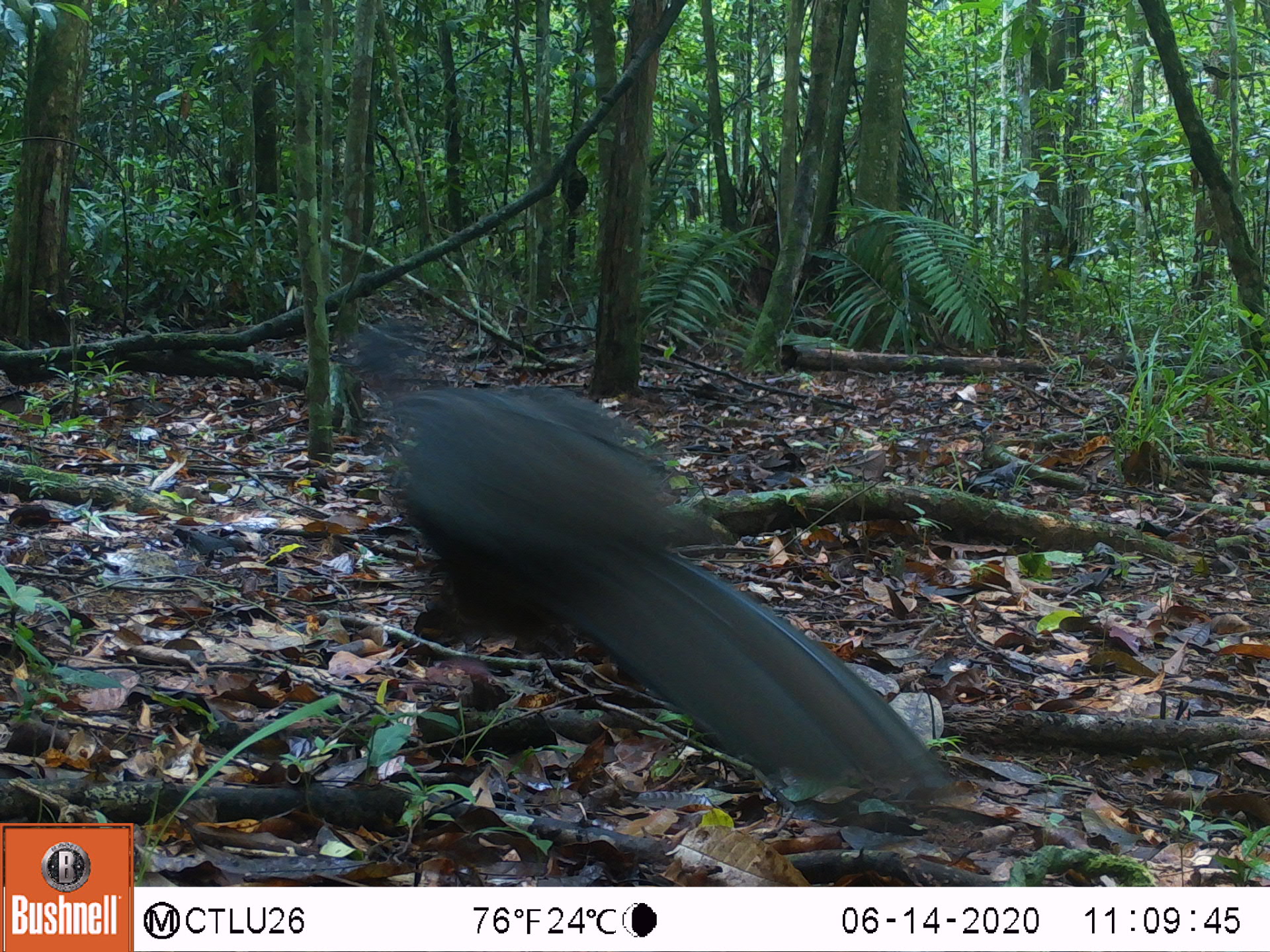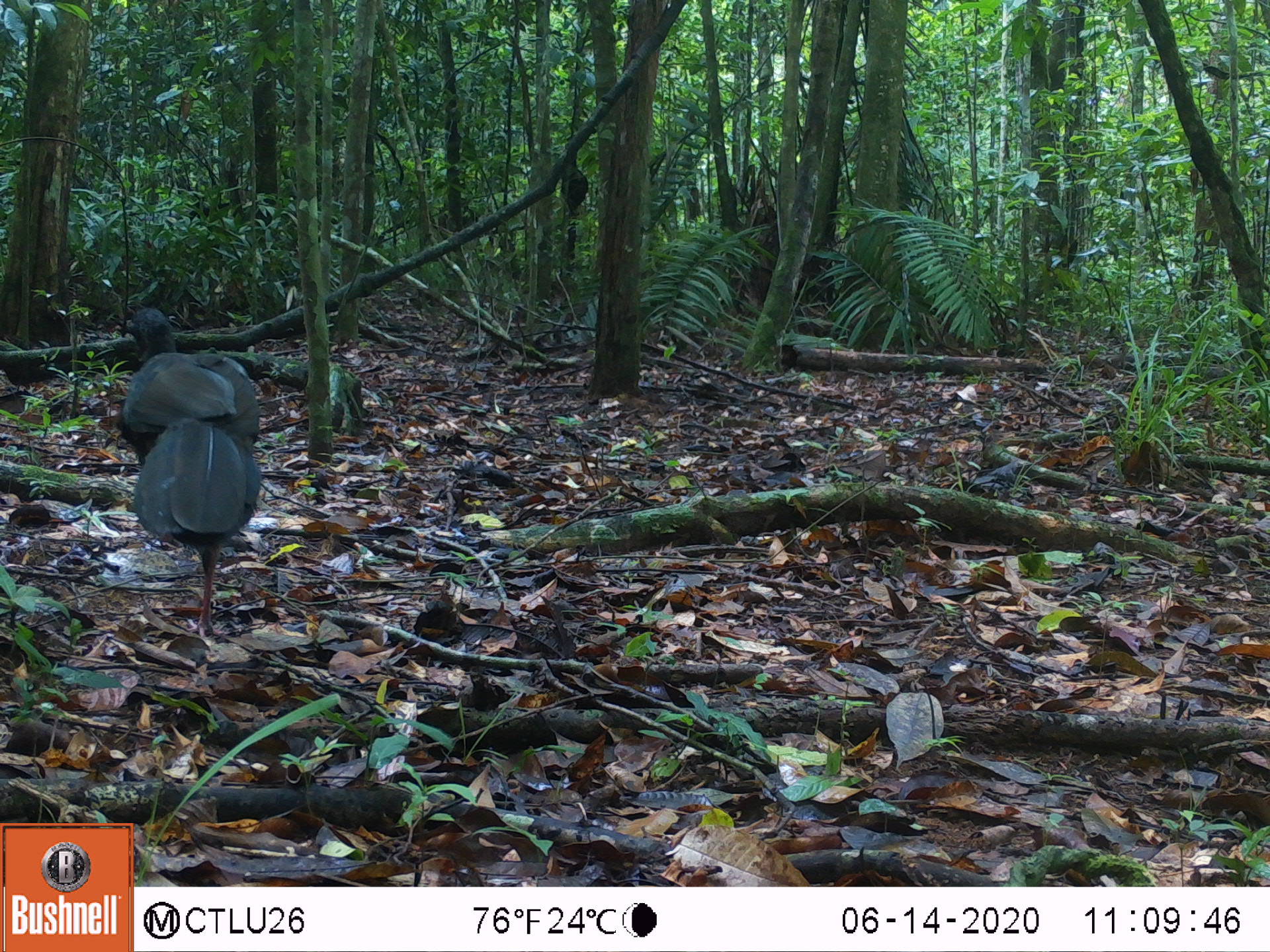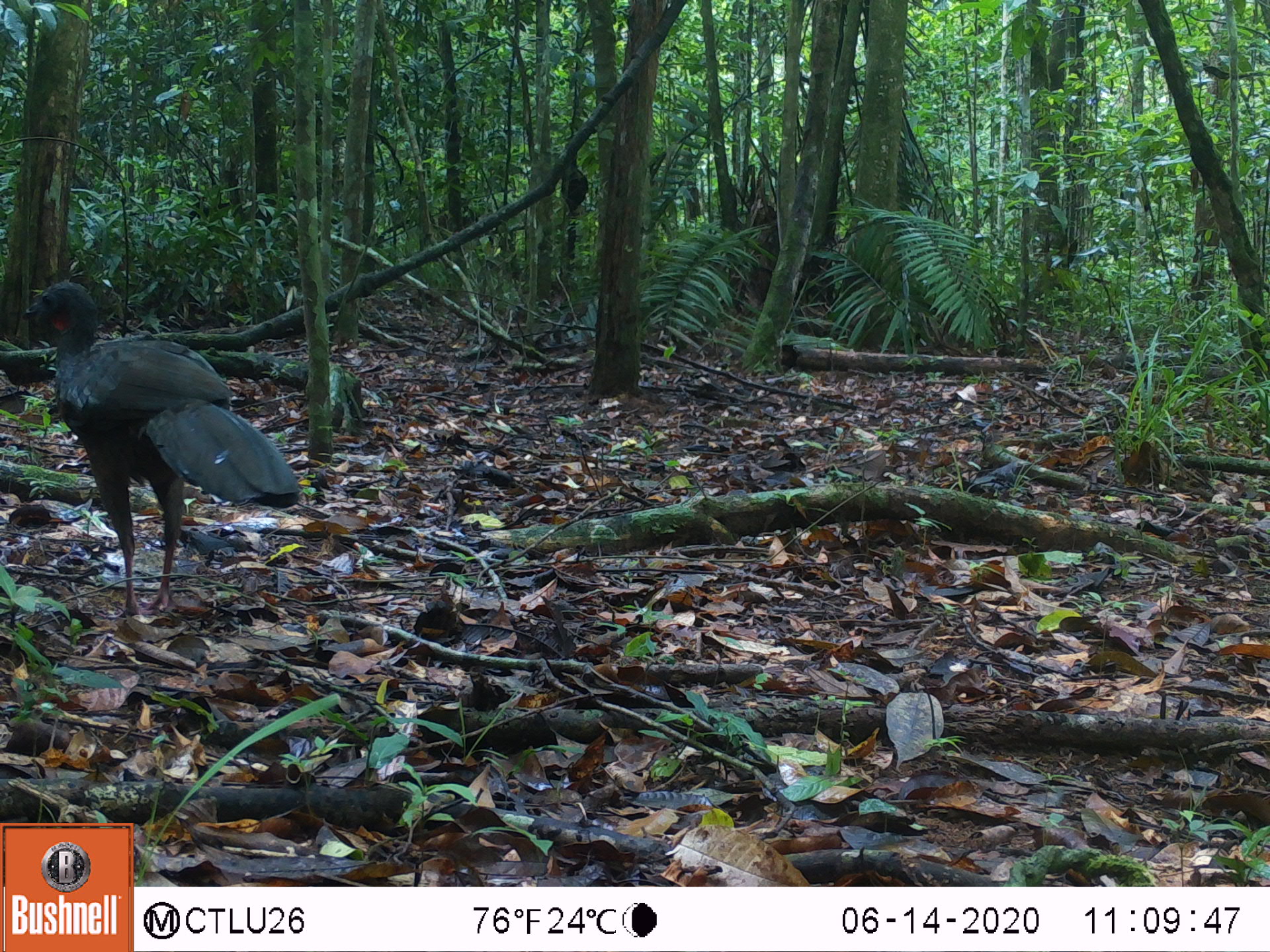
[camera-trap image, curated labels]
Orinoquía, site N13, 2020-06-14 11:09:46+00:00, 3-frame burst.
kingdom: Animalia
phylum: Chordata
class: Aves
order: Galliformes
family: Cracidae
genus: Penelope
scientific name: Penelope jacquacu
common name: spix's guan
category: spixs guan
Spixs guan (spix's guan) (Penelope jacquacu).